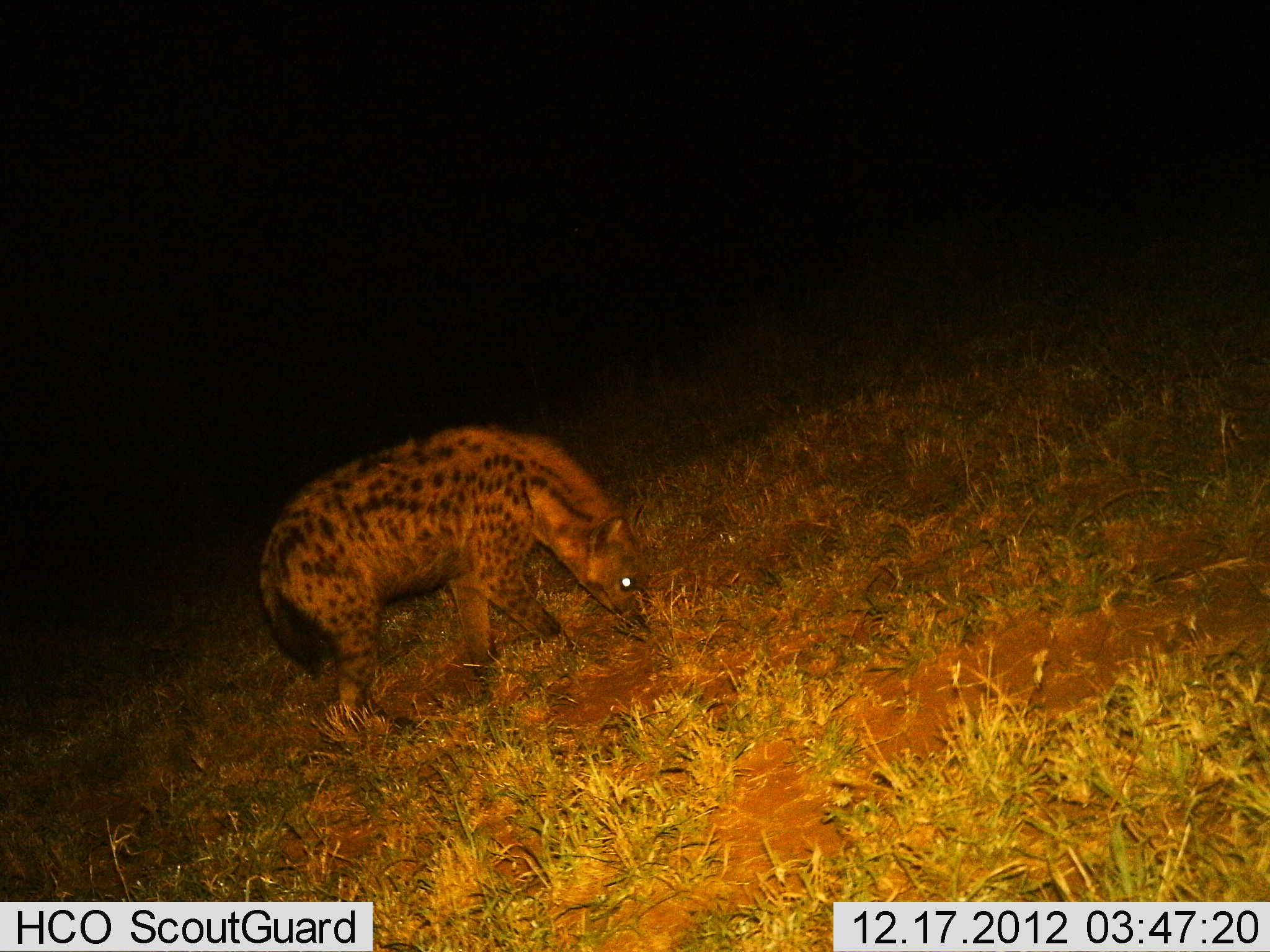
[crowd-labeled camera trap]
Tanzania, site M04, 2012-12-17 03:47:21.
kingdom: Animalia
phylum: Chordata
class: Mammalia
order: Carnivora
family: Hyaenidae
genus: Crocuta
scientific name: Crocuta crocuta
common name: spotted hyena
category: hyenaspotted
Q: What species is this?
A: Hyenaspotted (spotted hyena) (Crocuta crocuta).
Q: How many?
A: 1.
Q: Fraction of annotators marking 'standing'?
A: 66%.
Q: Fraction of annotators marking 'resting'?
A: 0%.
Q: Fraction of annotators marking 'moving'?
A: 14%.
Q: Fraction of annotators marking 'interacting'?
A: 7%.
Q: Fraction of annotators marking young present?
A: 0%.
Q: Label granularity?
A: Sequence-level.